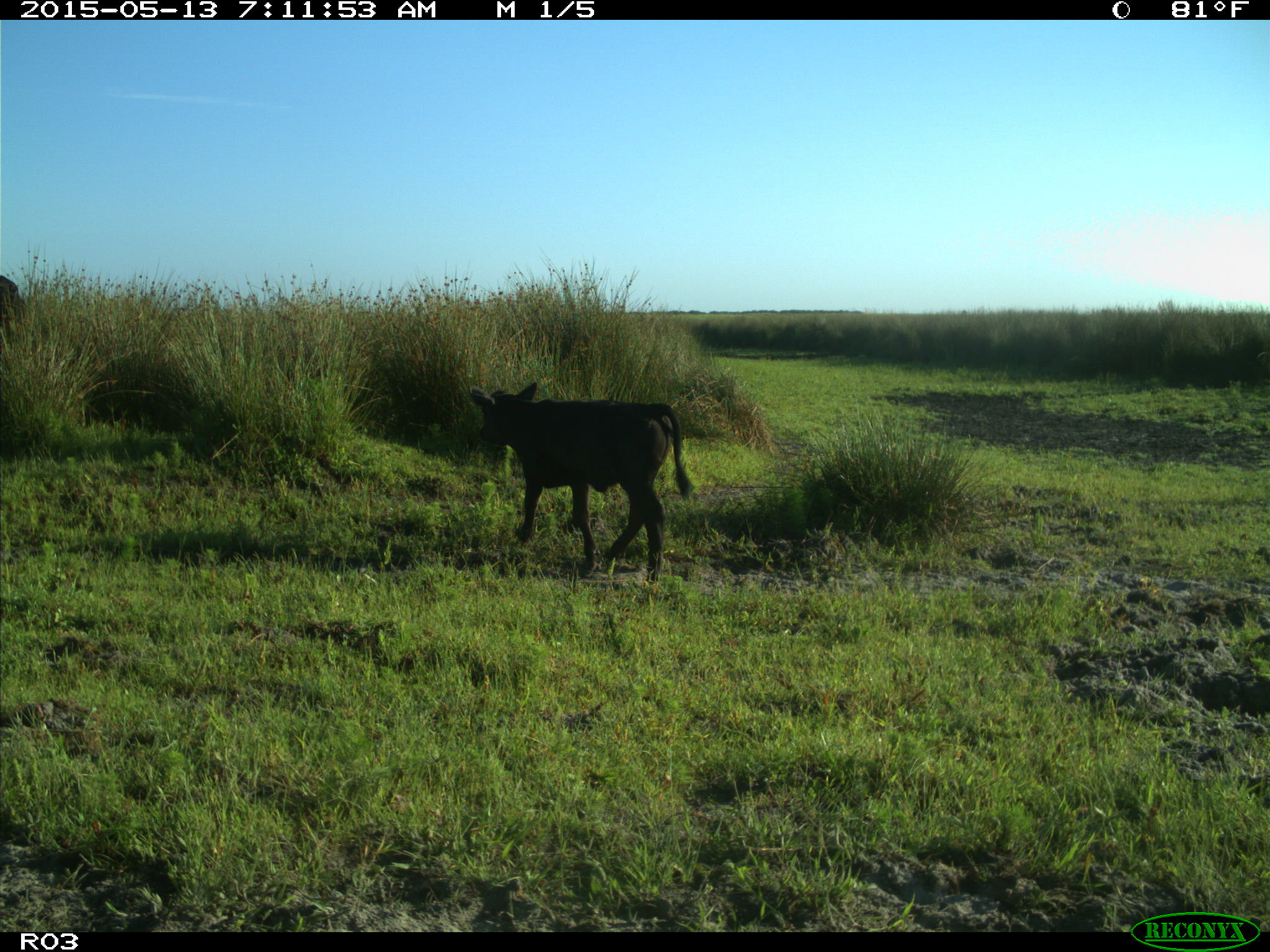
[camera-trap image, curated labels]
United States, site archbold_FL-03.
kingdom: Animalia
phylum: Chordata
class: Mammalia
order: Artiodactyla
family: Bovidae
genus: Bos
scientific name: Bos taurus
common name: domestic cow